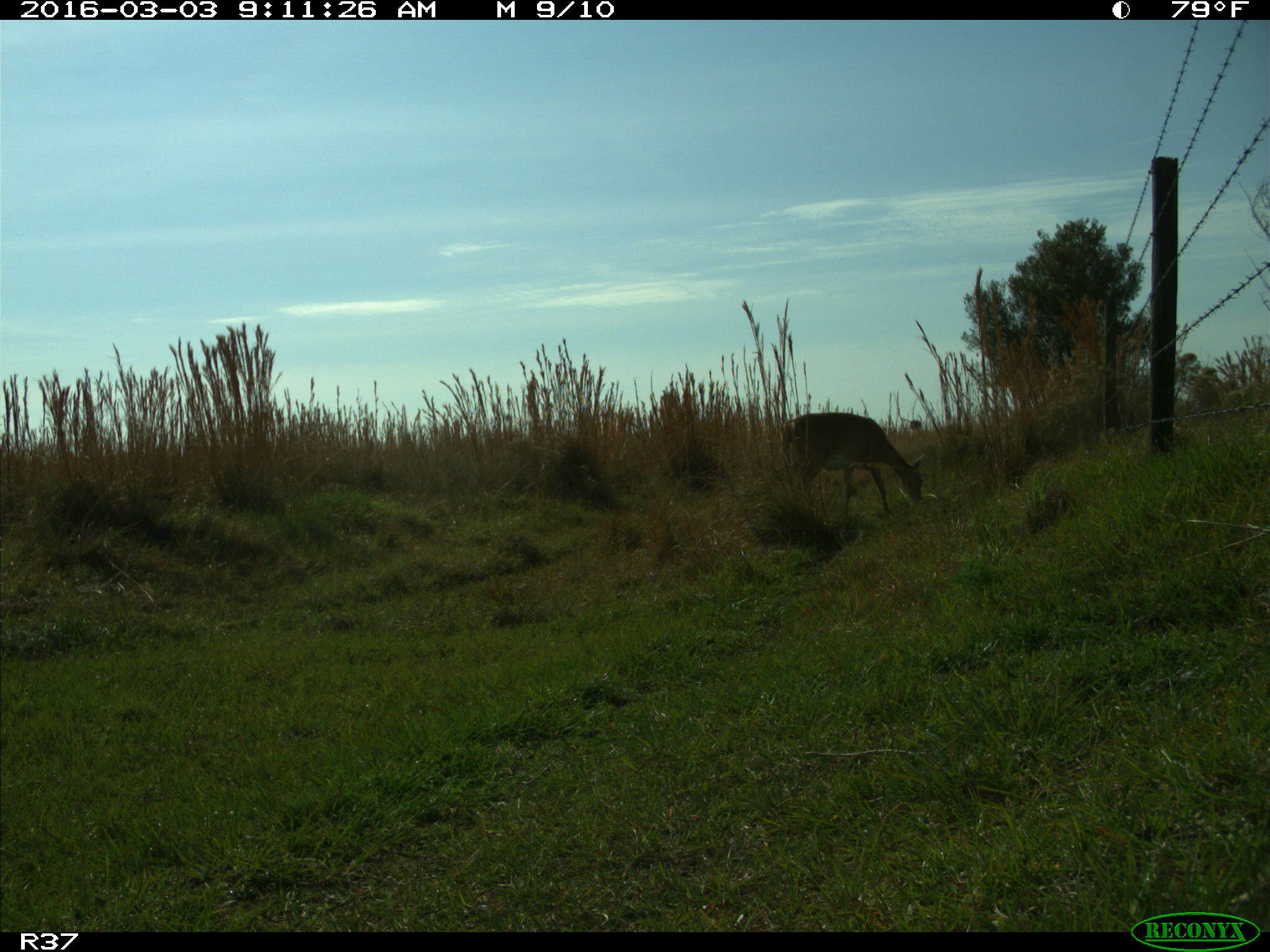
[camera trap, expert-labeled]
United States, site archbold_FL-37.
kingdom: Animalia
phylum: Chordata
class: Mammalia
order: Artiodactyla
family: Cervidae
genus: Odocoileus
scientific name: Odocoileus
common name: deer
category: unidentified deer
Unidentified deer (deer) (Odocoileus).